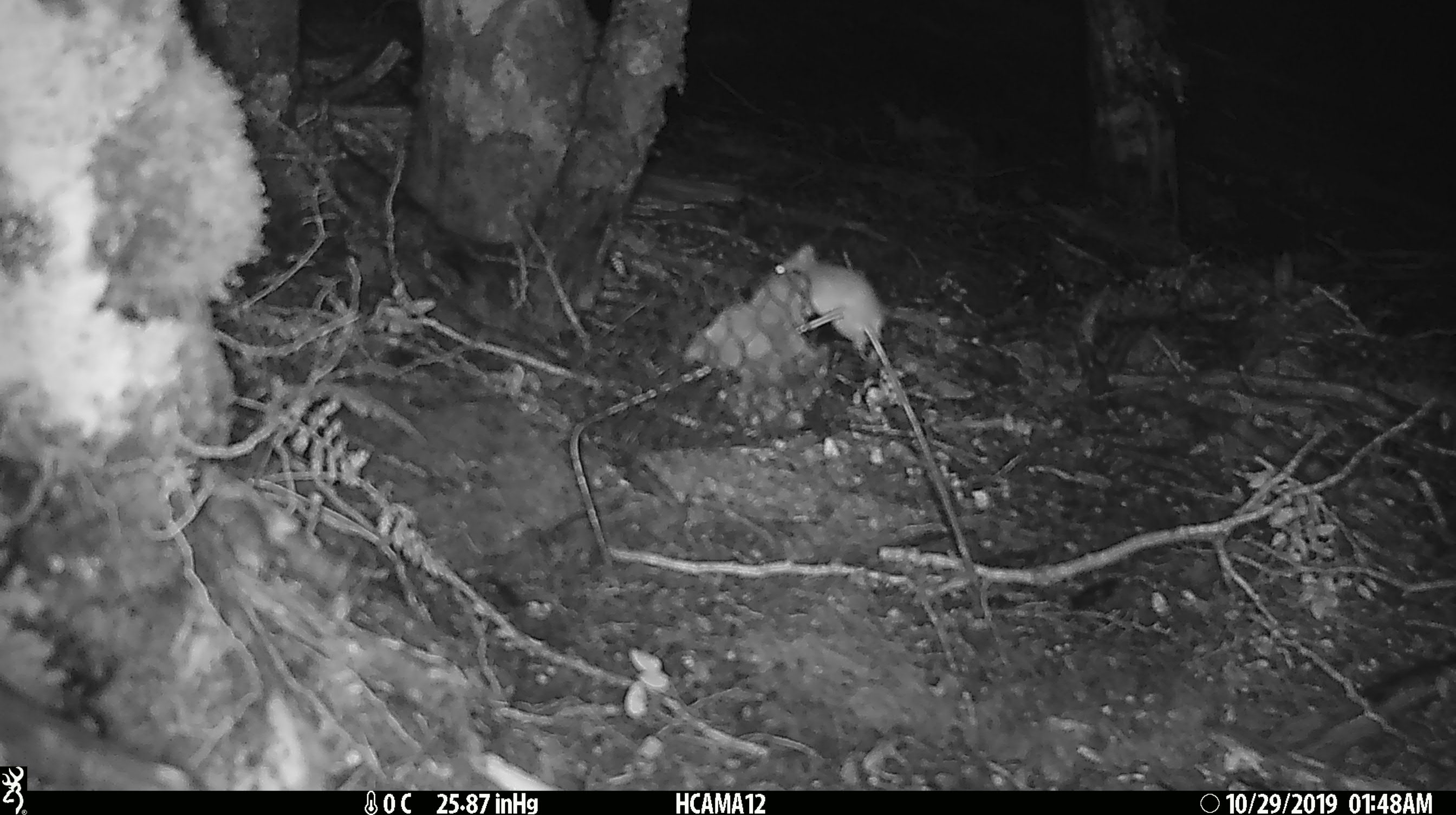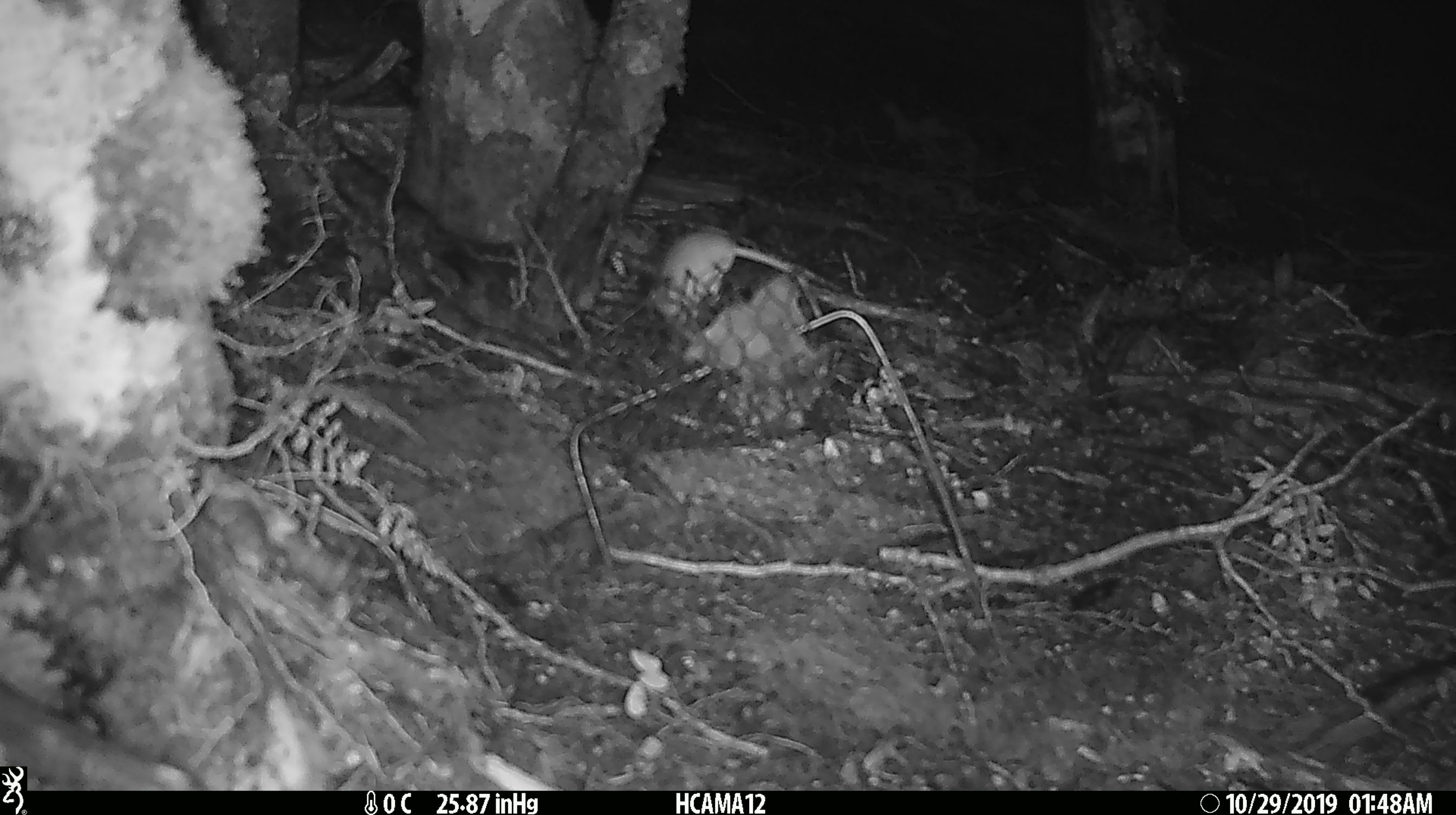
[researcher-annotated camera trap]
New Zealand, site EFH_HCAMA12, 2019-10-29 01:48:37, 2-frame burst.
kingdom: Animalia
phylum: Chordata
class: Mammalia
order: Rodentia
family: Muridae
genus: Mus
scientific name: Mus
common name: mouse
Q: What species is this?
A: Mouse (Mus).